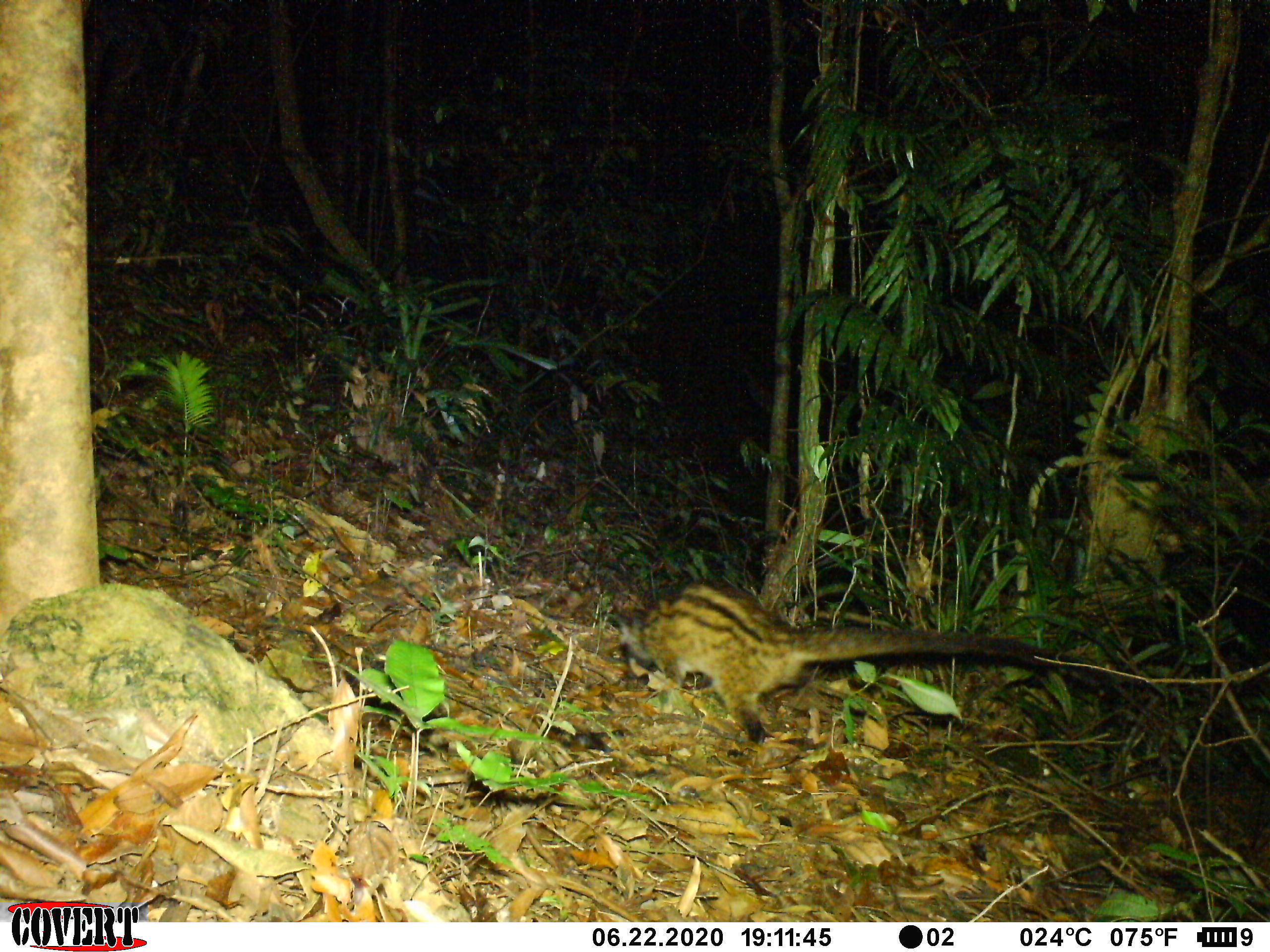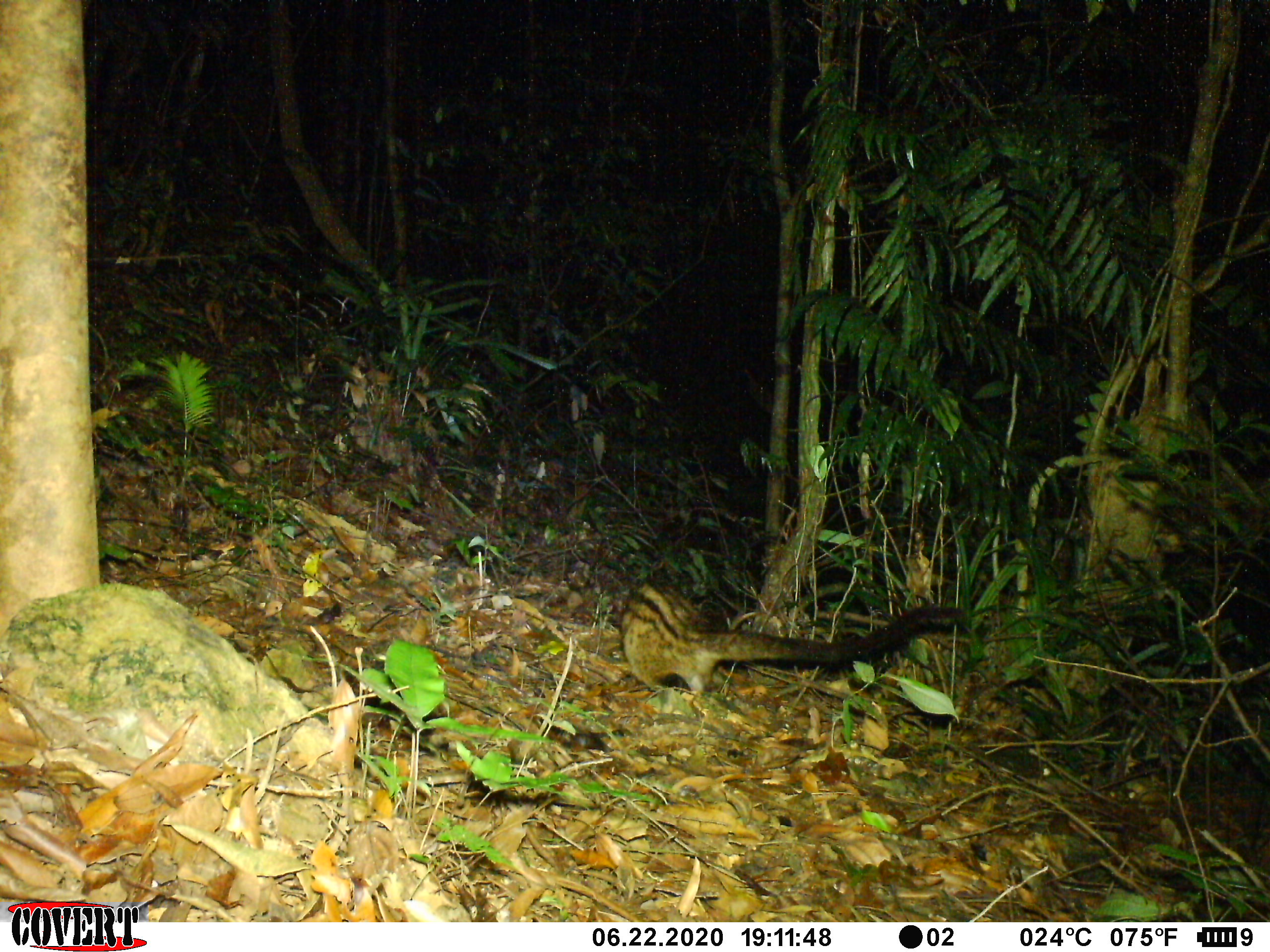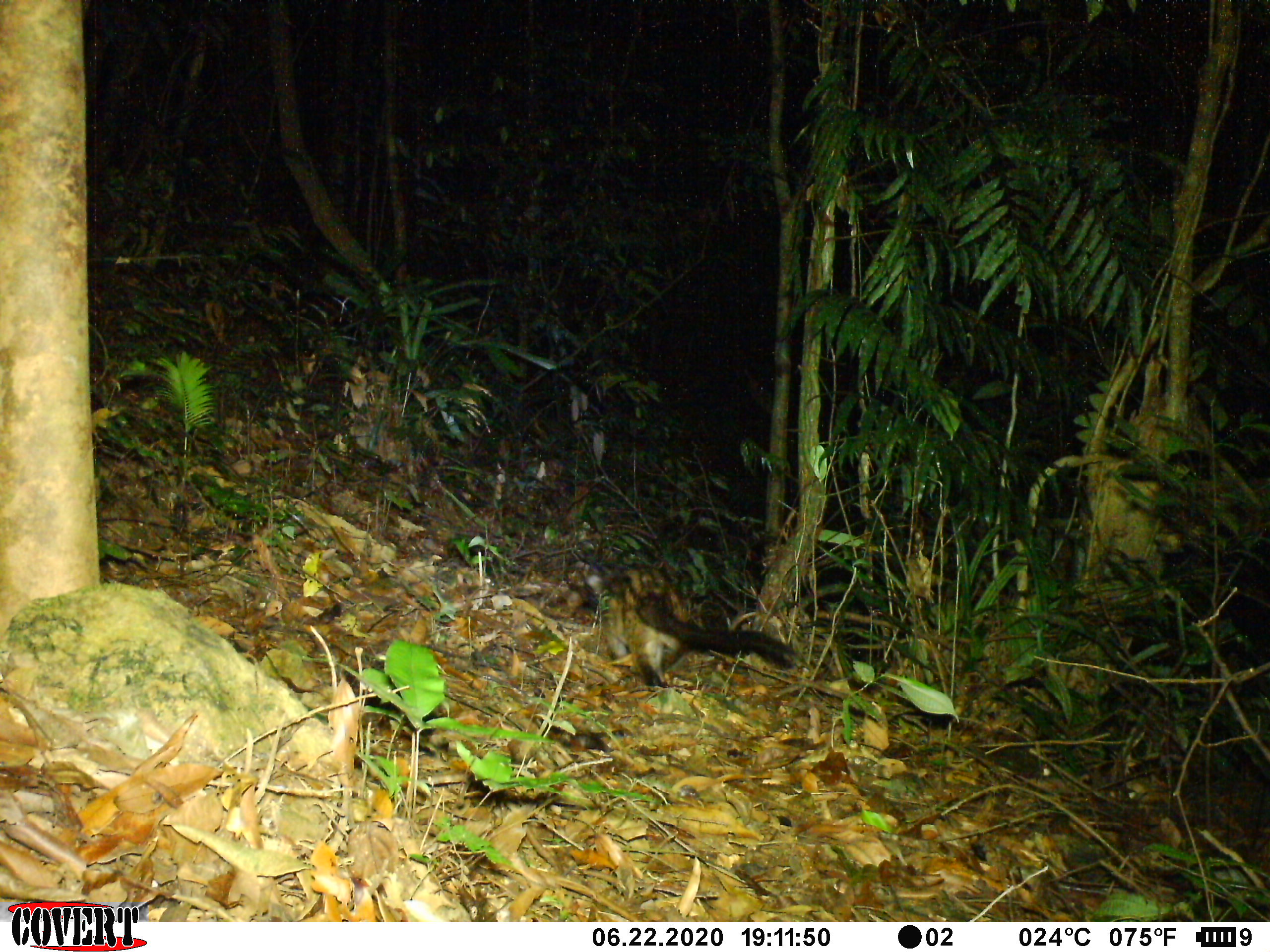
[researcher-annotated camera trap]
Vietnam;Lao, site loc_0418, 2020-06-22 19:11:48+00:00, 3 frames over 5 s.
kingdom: Animalia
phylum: Chordata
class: Mammalia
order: Carnivora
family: Viverridae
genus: Paradoxurus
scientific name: Paradoxurus hermaphroditus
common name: common palm civet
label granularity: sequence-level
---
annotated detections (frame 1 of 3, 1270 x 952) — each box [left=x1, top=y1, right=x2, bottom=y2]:
common palm civet: [left=607, top=578, right=1124, bottom=746]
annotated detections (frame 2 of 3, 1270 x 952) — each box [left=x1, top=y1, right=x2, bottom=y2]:
common palm civet: [left=617, top=577, right=964, bottom=693]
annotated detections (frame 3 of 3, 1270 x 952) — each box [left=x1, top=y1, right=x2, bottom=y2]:
common palm civet: [left=595, top=560, right=799, bottom=686]